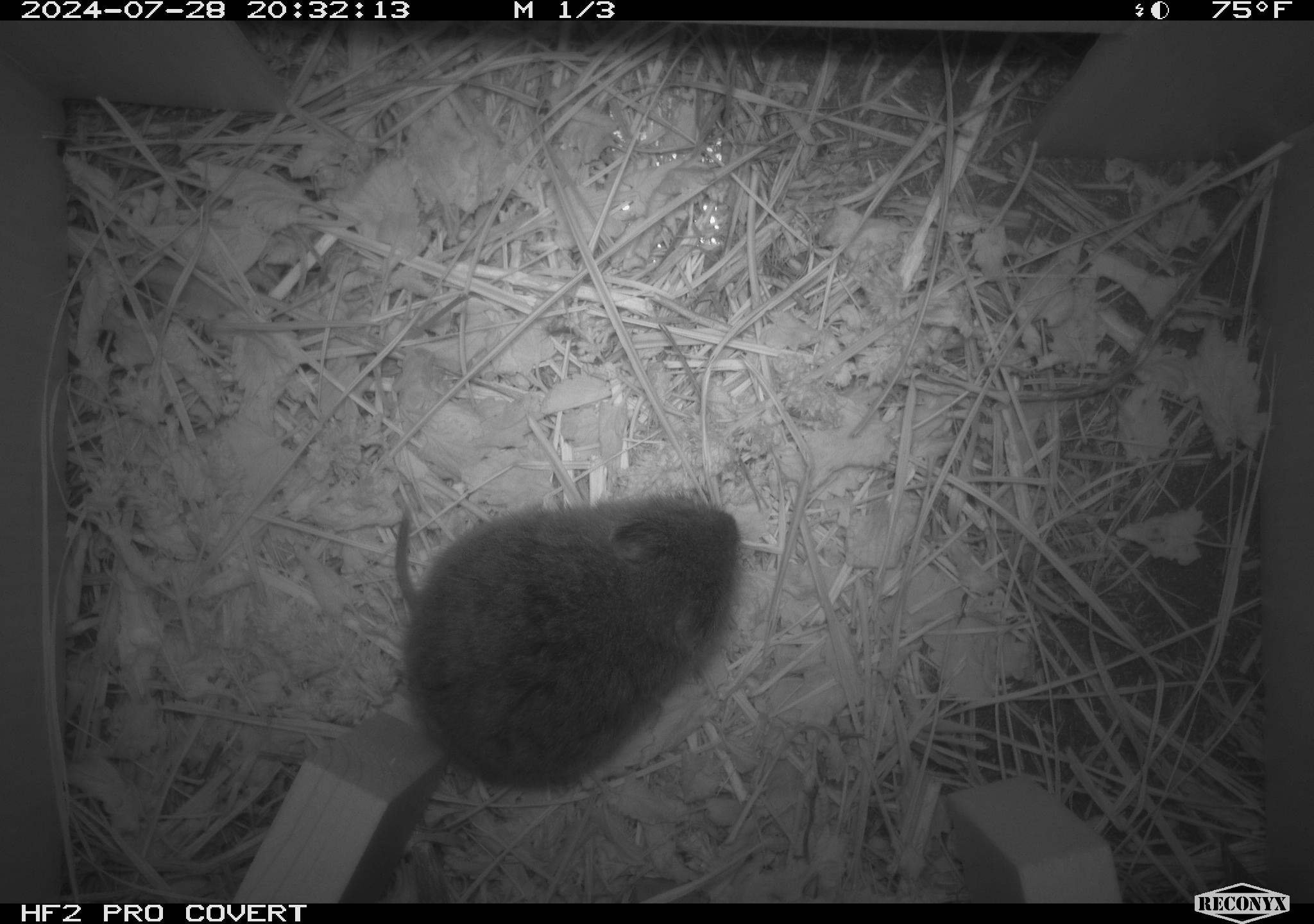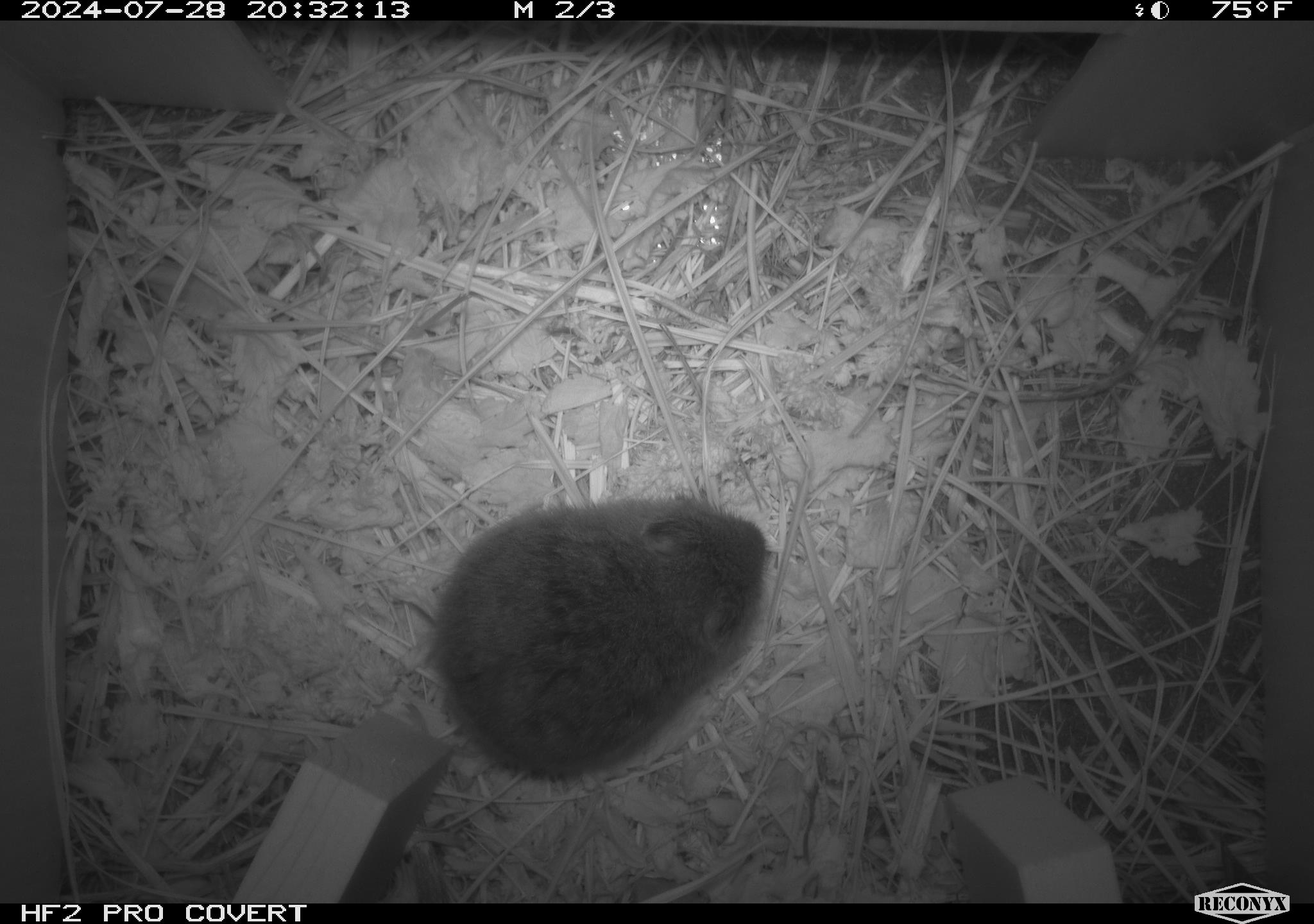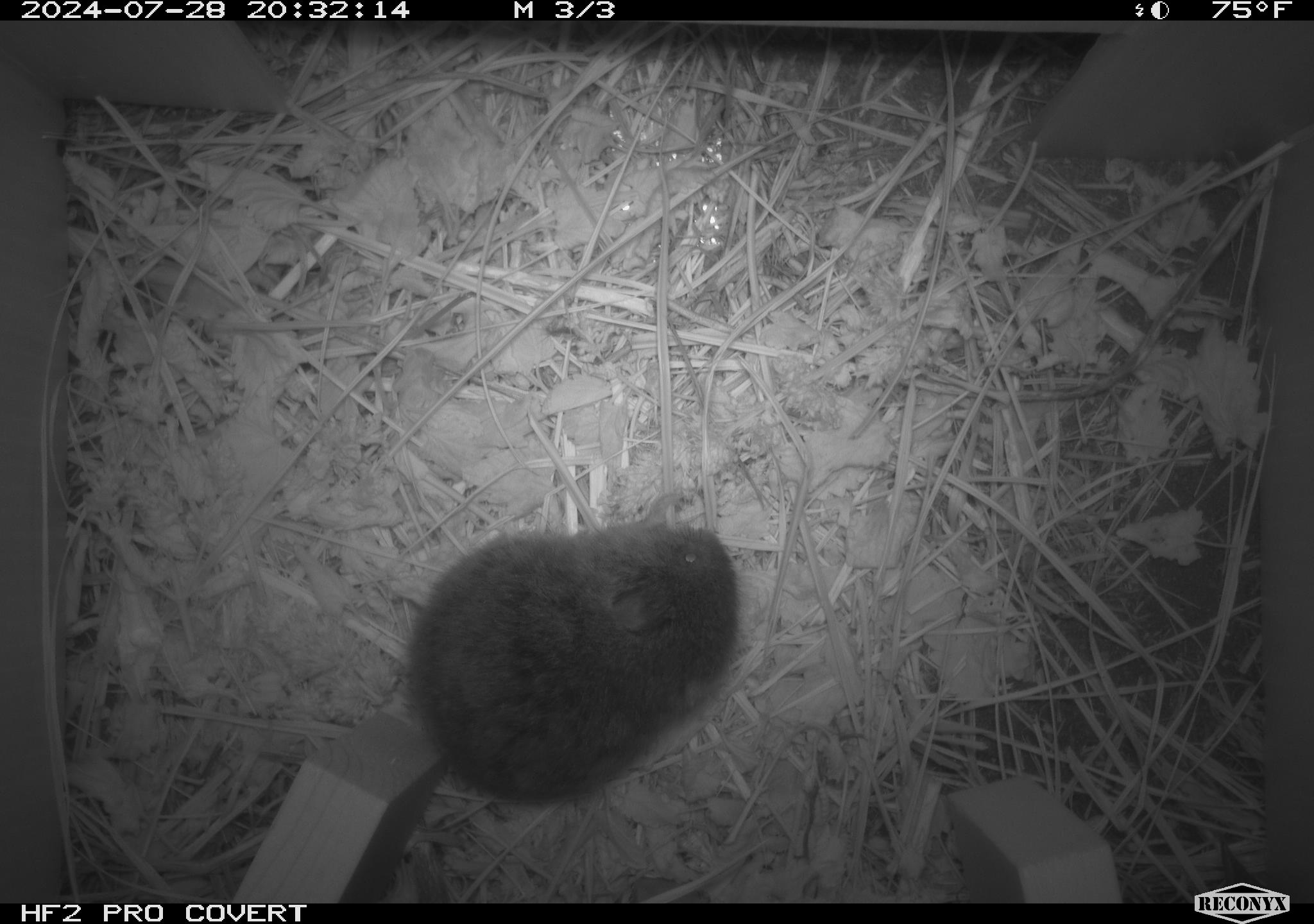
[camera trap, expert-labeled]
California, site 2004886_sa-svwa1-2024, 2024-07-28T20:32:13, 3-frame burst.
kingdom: Animalia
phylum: Chordata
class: Mammalia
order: Rodentia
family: Cricetidae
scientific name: Arvicolinae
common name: voles, lemmings, and muskrats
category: arvicolinae subfamily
Arvicolinae subfamily (voles, lemmings, and muskrats) (Arvicolinae).